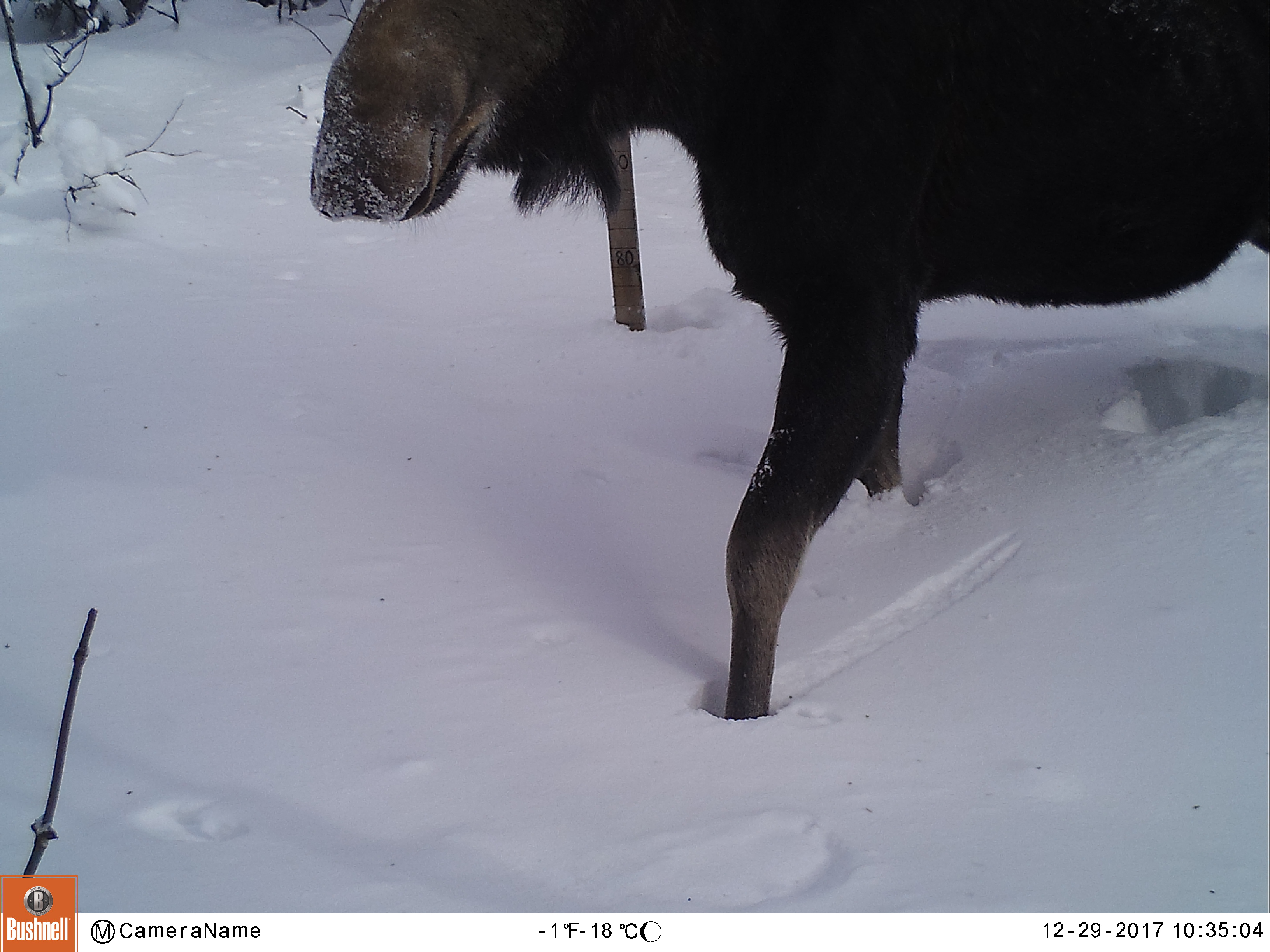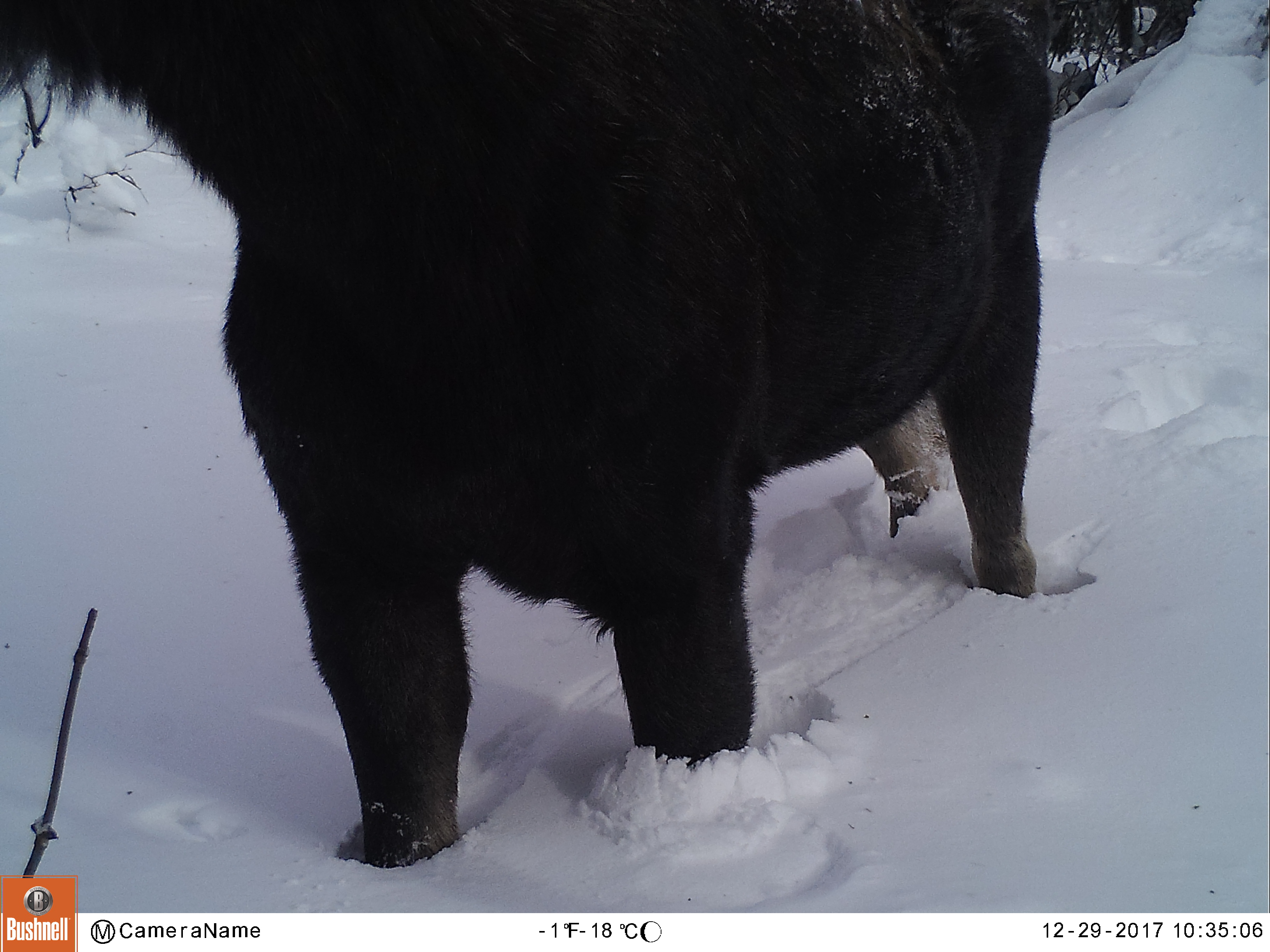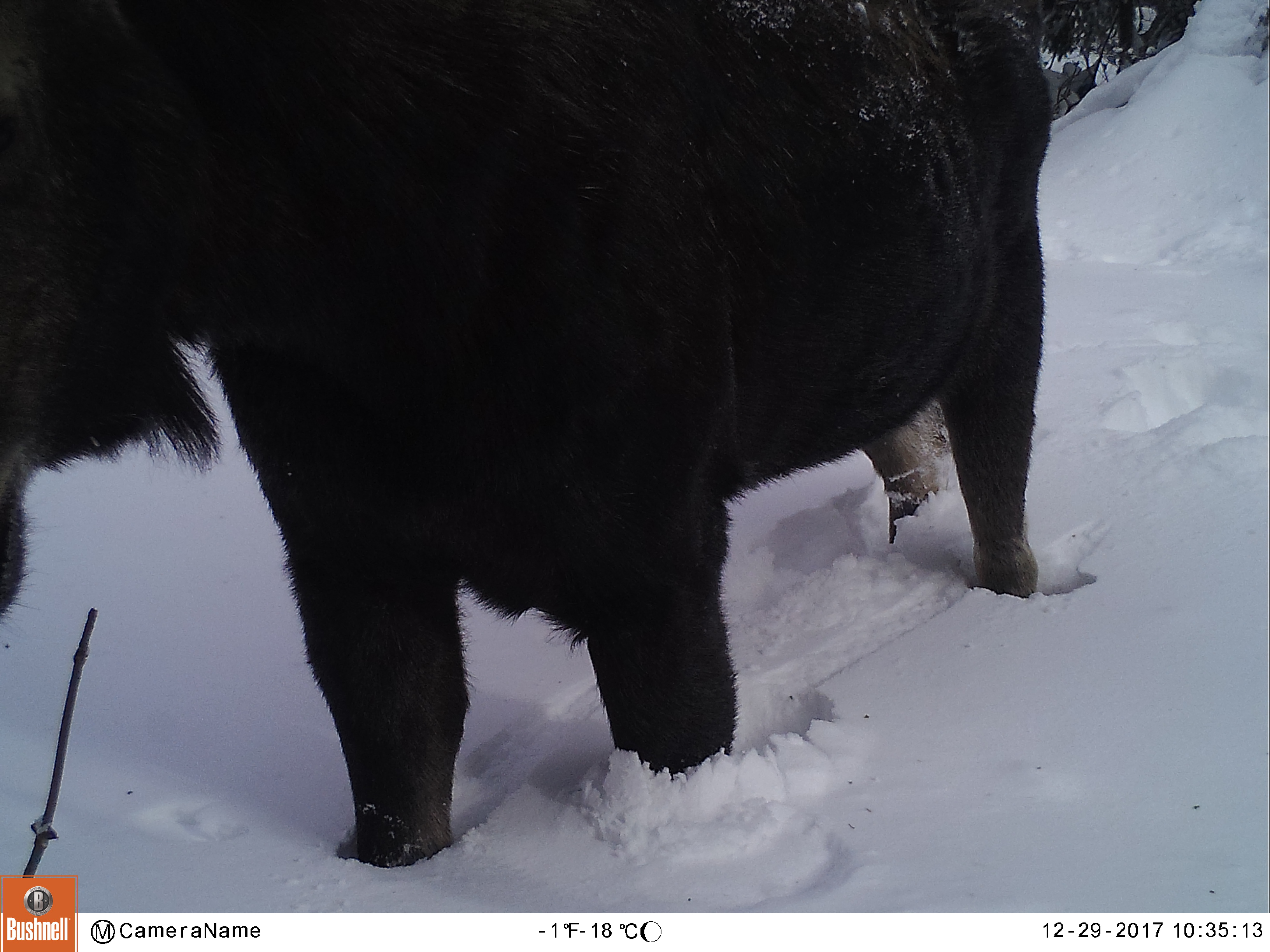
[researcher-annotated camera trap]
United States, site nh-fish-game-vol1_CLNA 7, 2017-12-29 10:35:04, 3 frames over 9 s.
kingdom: Animalia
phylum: Chordata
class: Mammalia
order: Artiodactyla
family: Cervidae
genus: Alces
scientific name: Alces alces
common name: moose